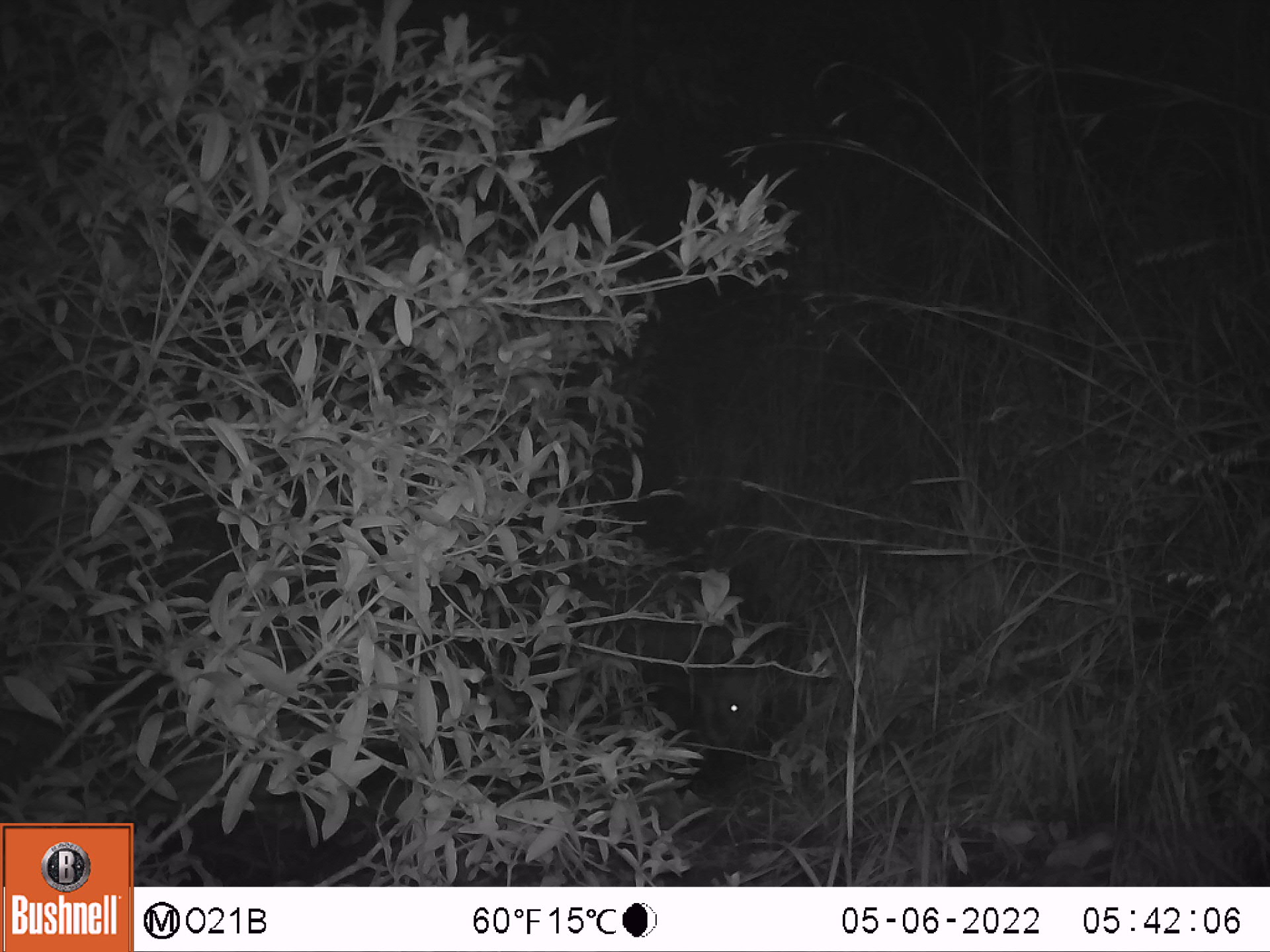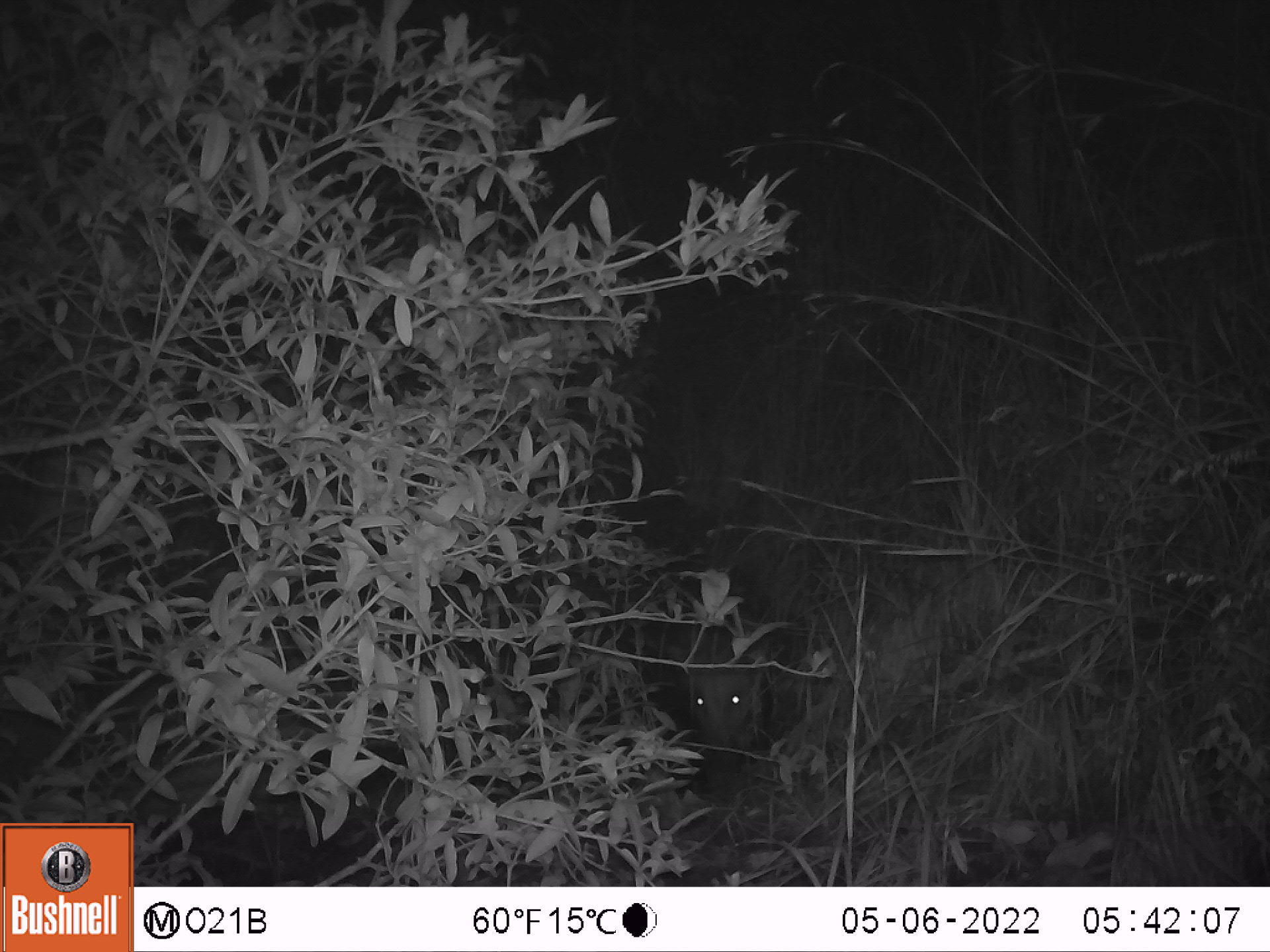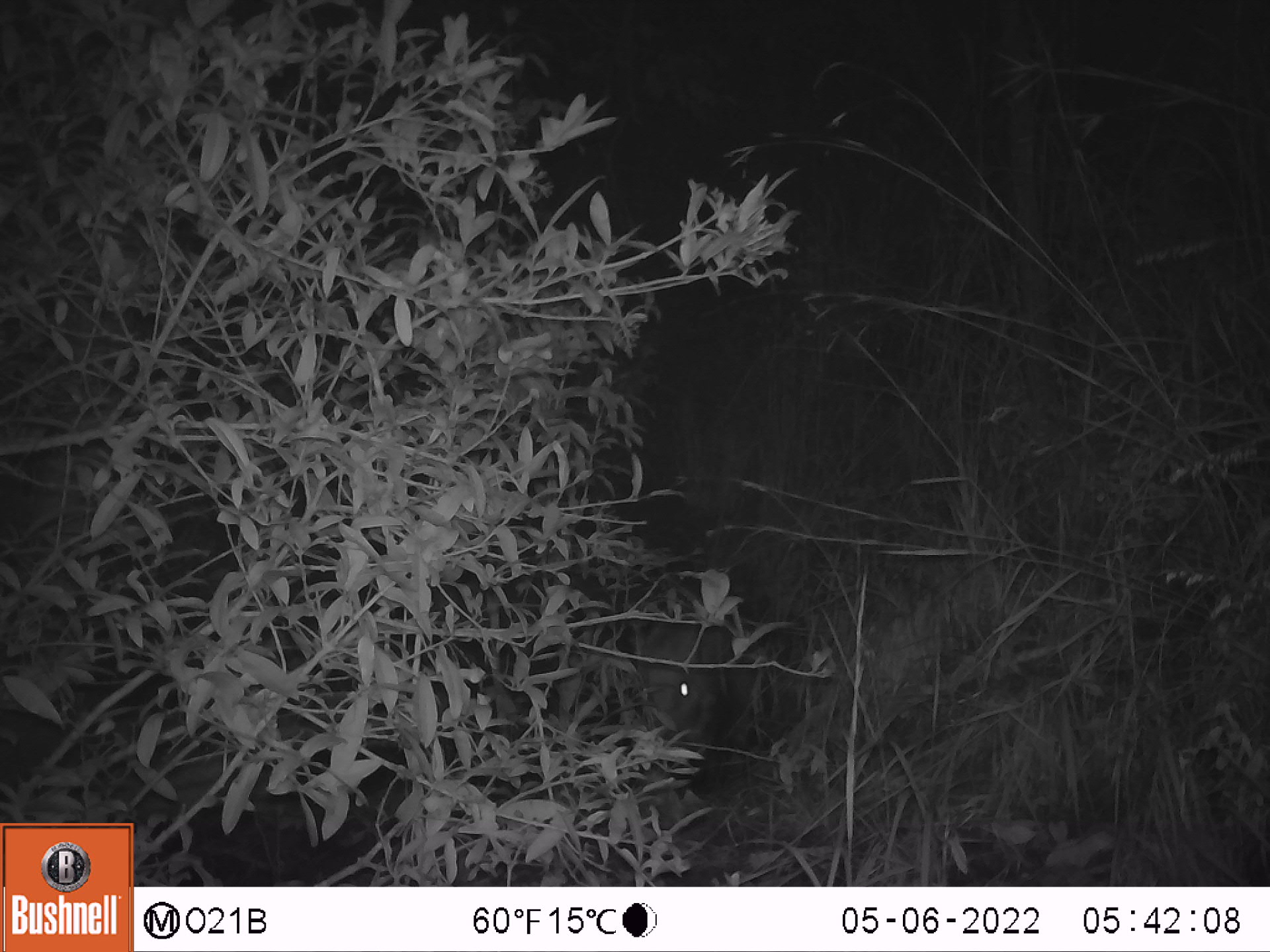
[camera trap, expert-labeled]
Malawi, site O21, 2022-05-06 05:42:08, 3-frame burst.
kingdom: Animalia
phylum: Chordata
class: Mammalia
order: Artiodactyla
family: Suidae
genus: Potamochoerus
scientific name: Potamochoerus larvatus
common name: bushpig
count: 1